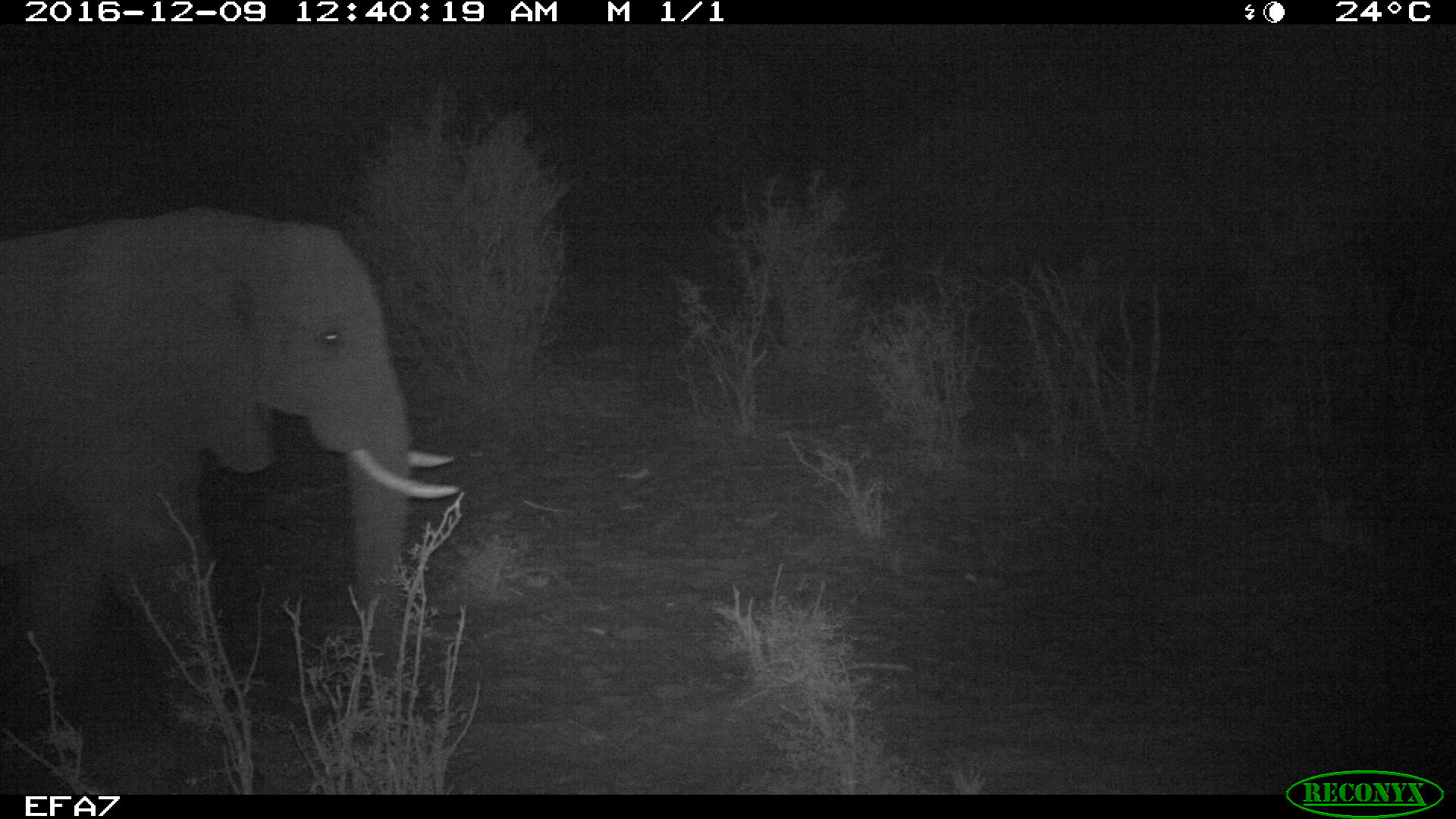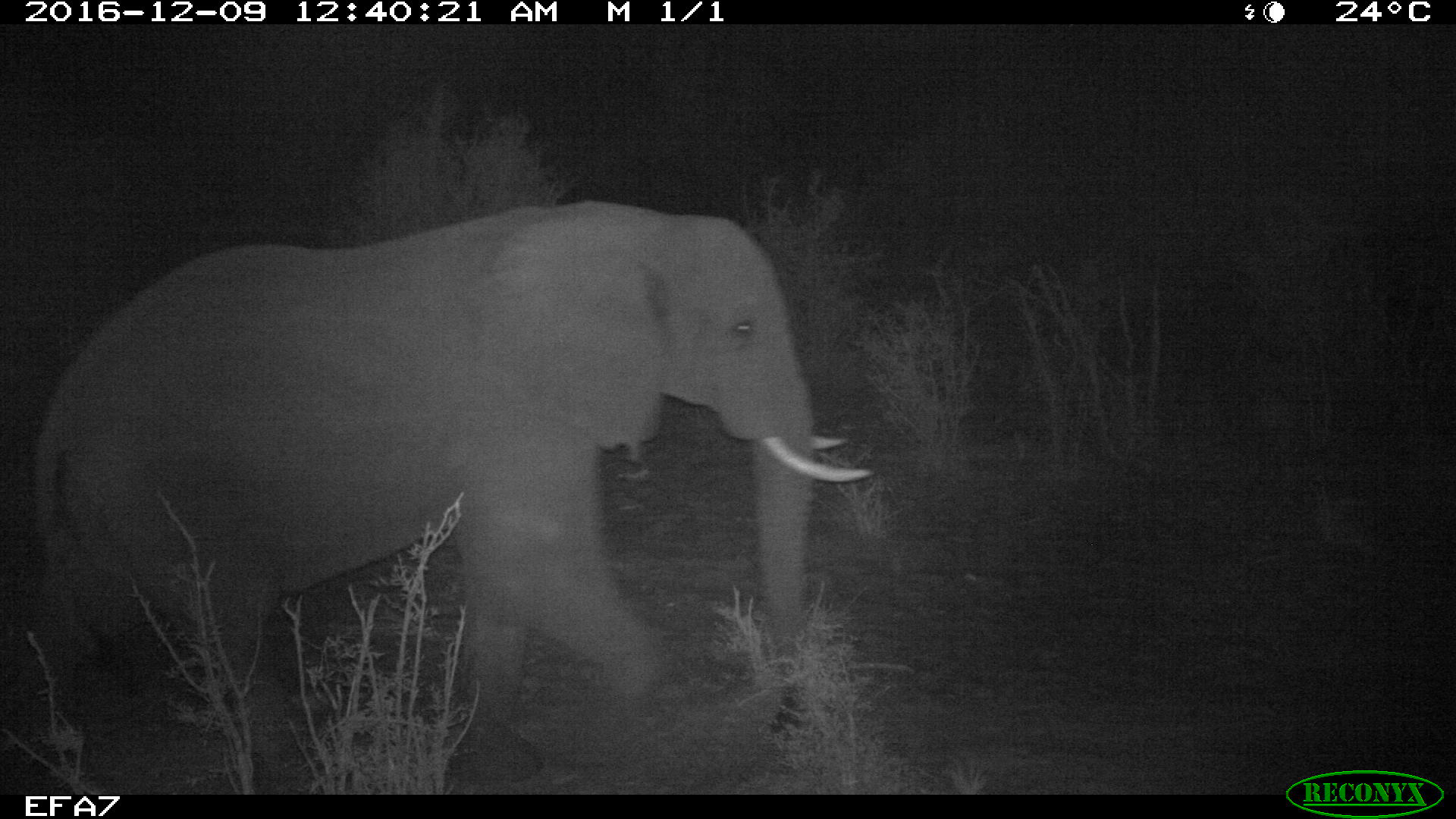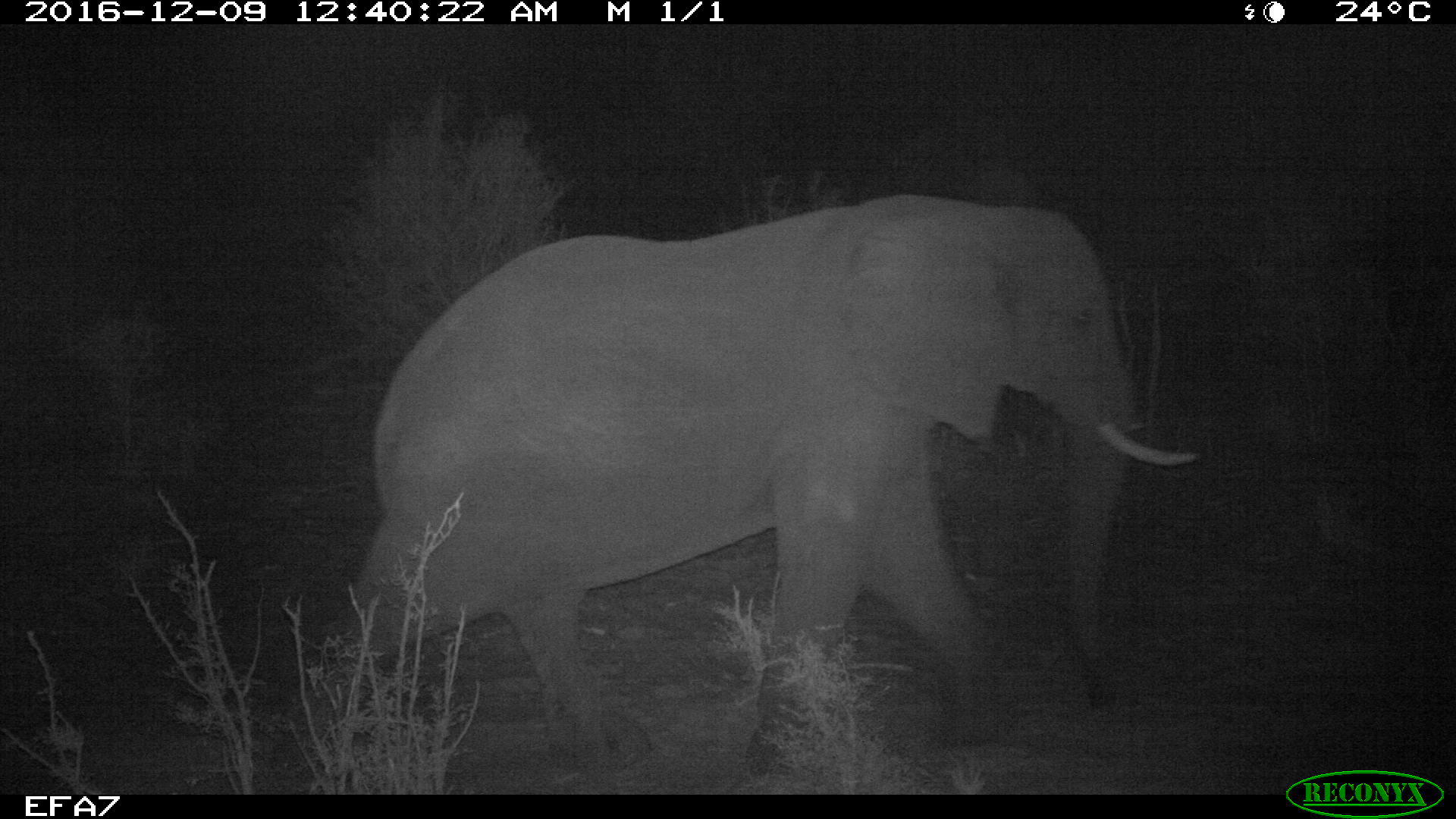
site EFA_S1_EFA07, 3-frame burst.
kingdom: Animalia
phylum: Chordata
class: Mammalia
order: Proboscidea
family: Elephantidae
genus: Loxodonta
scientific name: Loxodonta africana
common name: african bush elephant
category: elephant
Elephant (african bush elephant) (Loxodonta africana), count 1. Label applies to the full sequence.